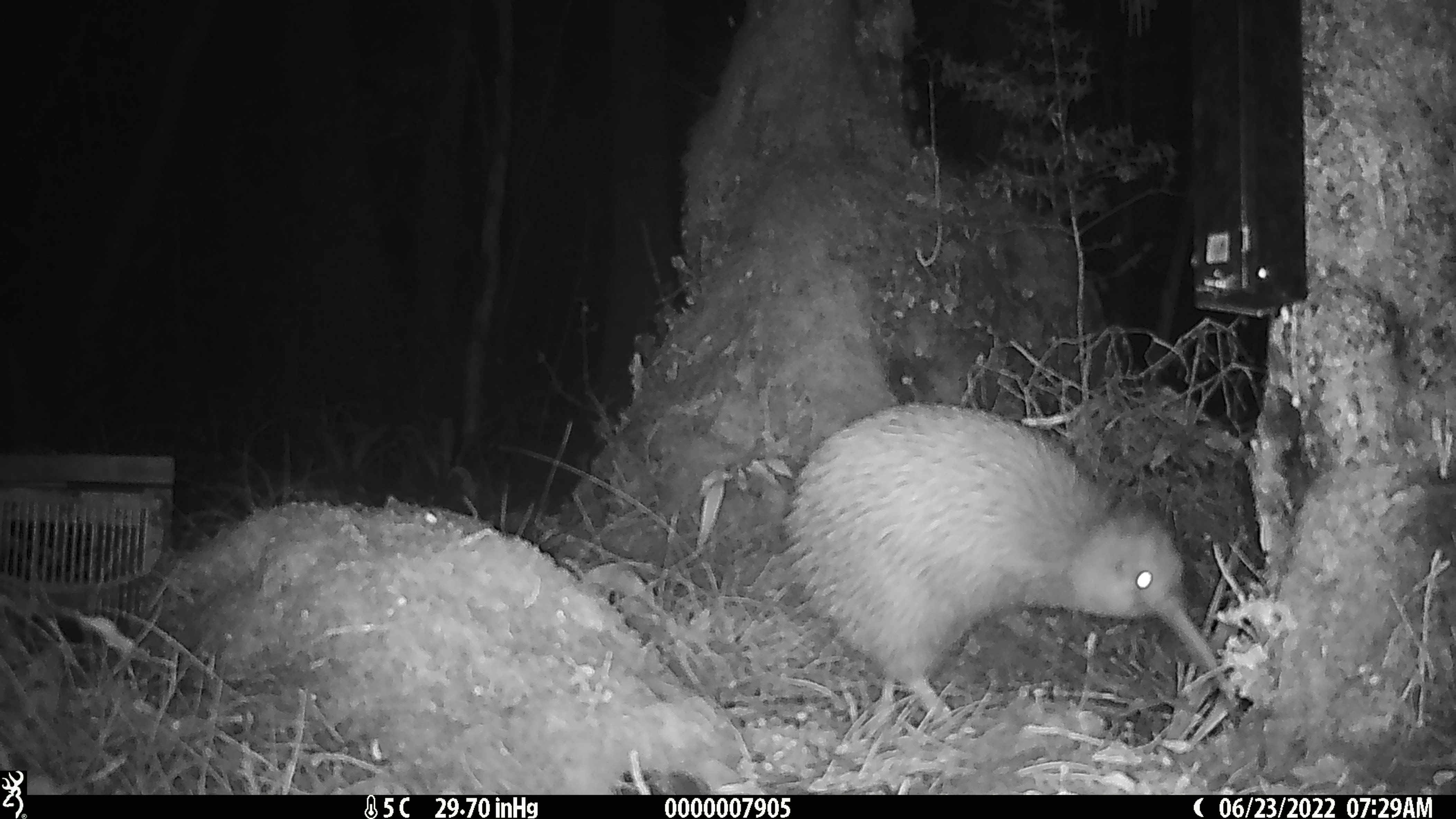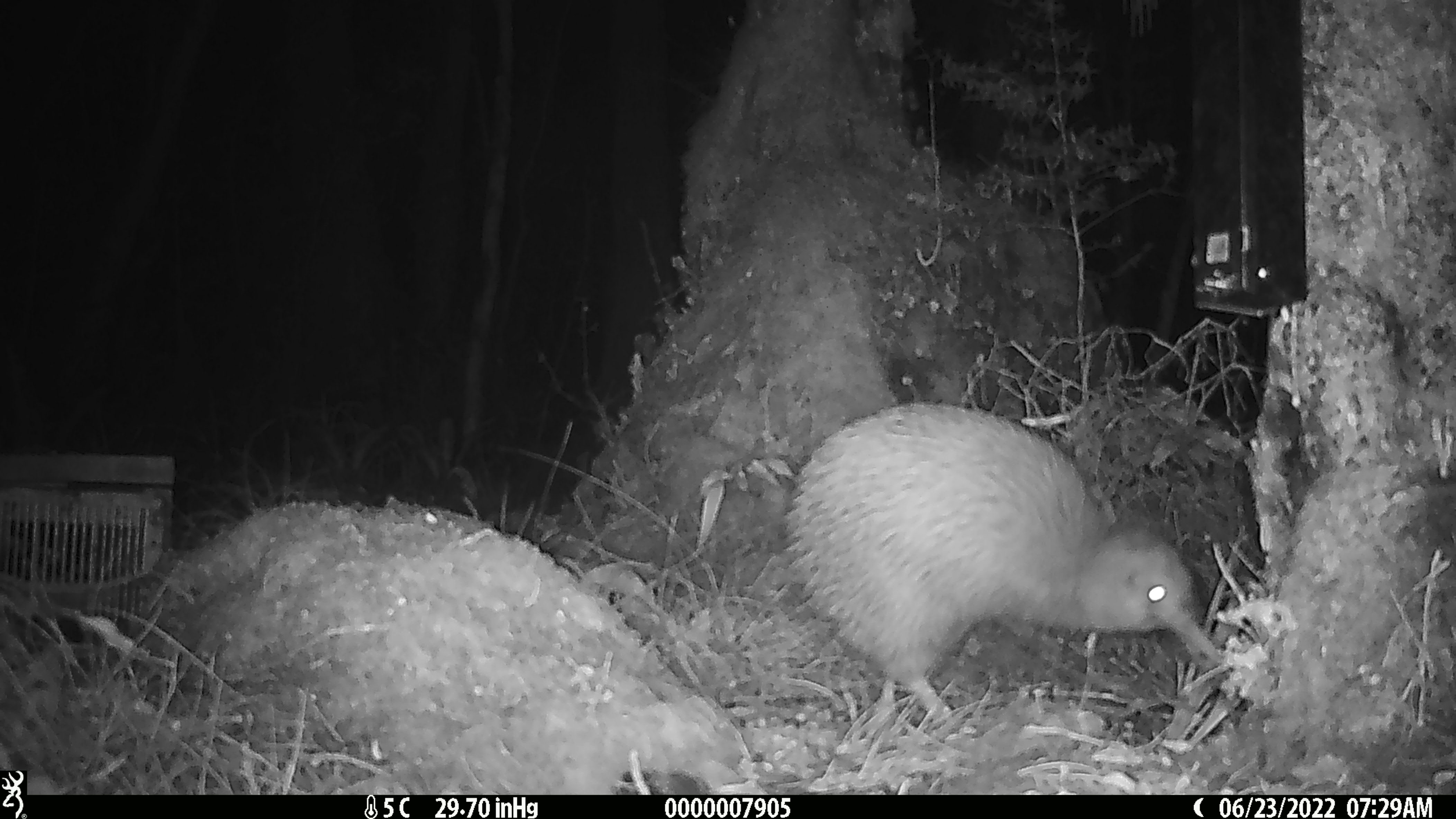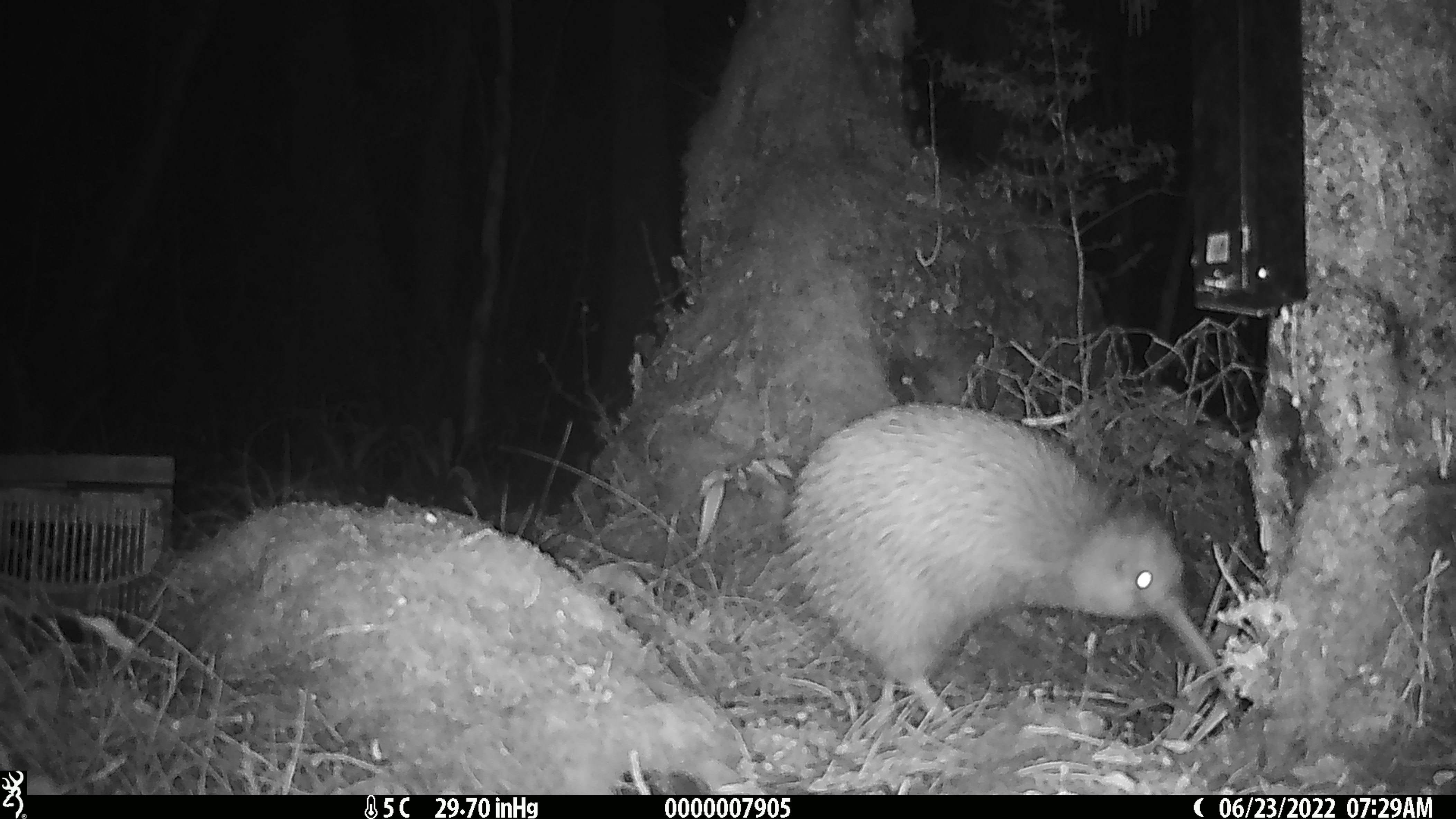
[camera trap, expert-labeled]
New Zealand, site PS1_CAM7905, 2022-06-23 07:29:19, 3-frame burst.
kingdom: Animalia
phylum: Chordata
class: Aves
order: Apterygiformes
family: Apterygidae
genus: Apteryx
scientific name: Apteryx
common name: kiwi